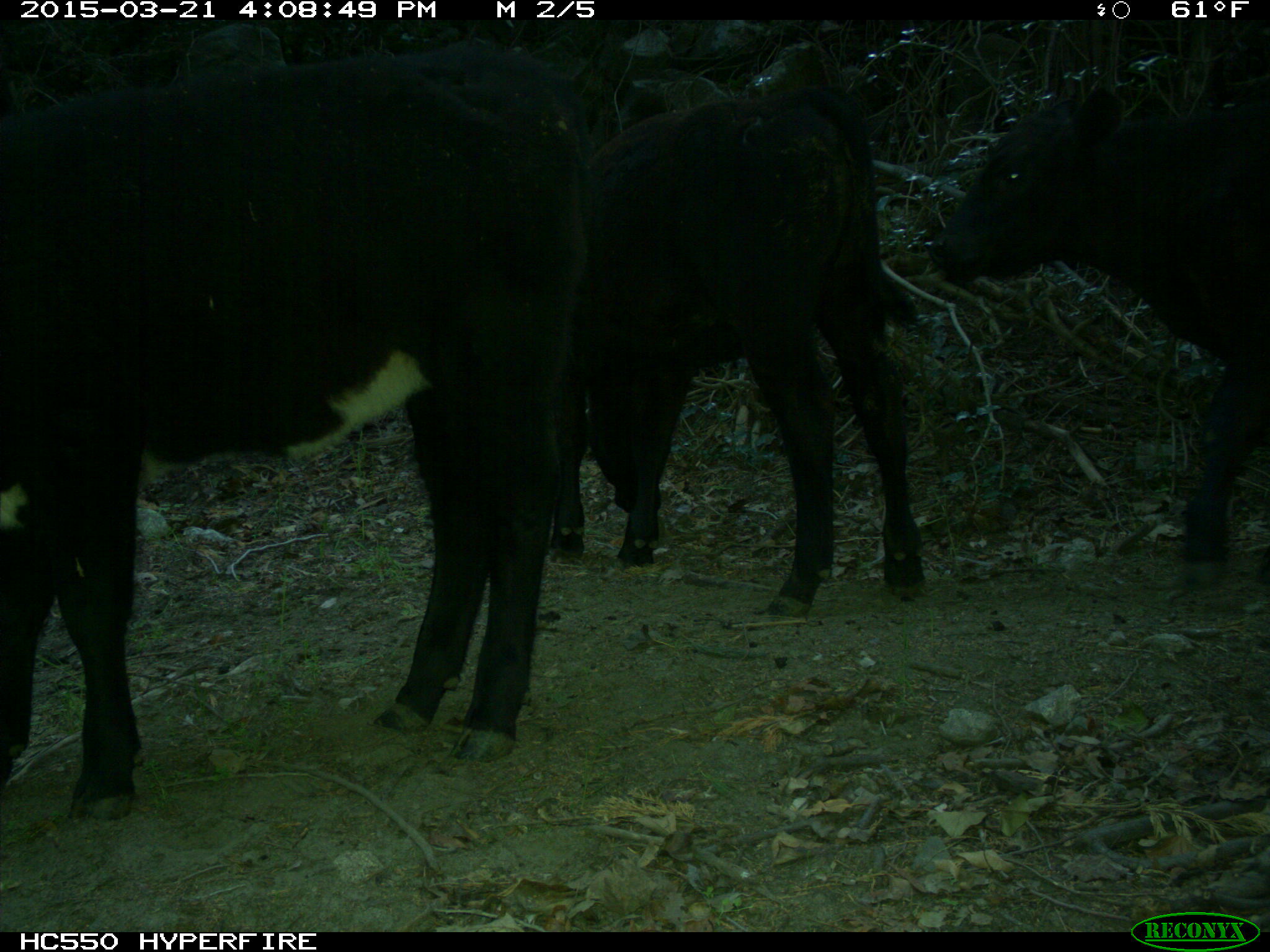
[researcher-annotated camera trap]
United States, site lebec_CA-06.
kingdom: Animalia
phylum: Chordata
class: Mammalia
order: Artiodactyla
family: Bovidae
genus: Bos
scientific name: Bos taurus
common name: domestic cow